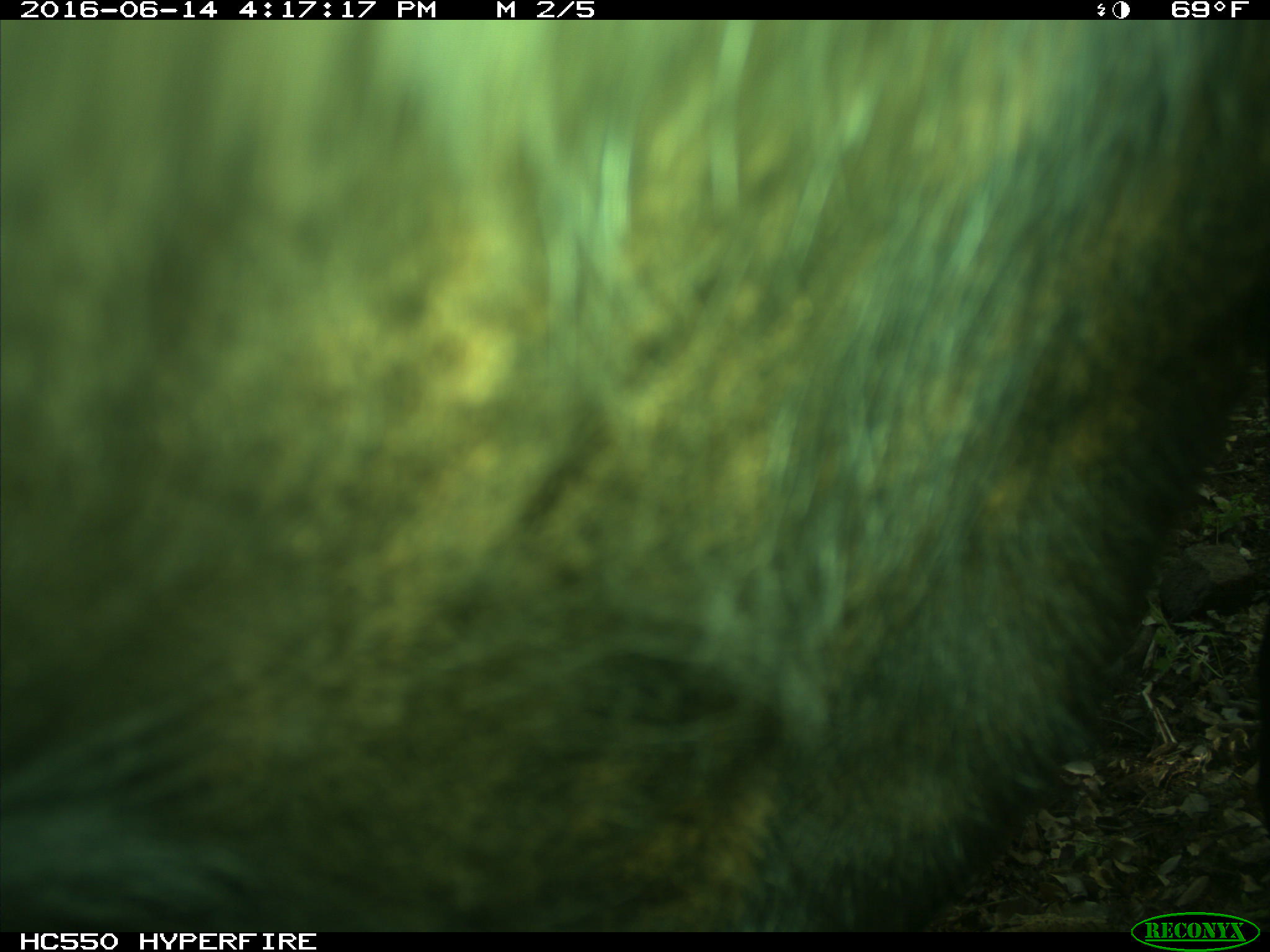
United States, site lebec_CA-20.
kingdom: Animalia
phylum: Chordata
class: Mammalia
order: Artiodactyla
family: Bovidae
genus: Bos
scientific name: Bos taurus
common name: domestic cow